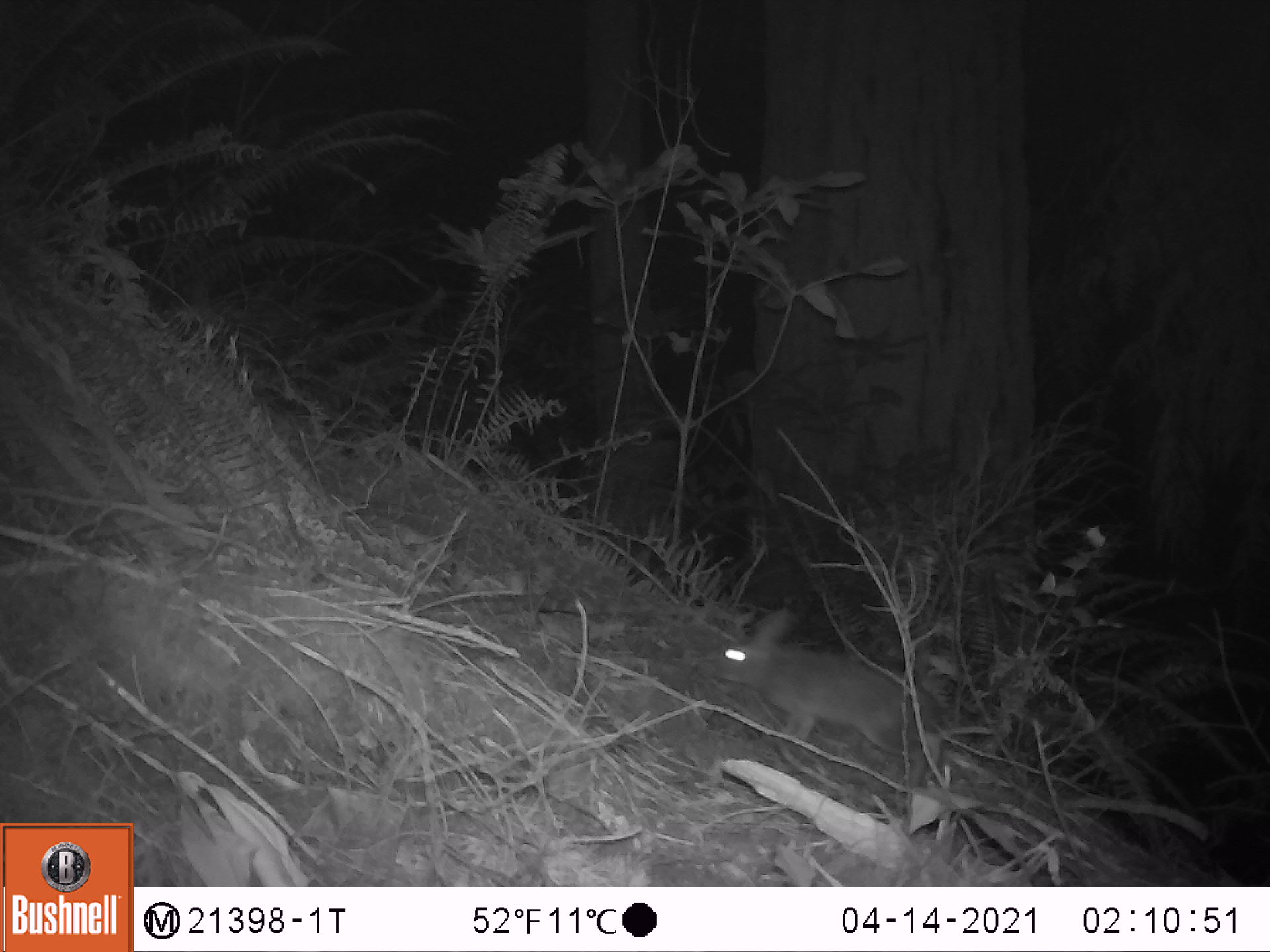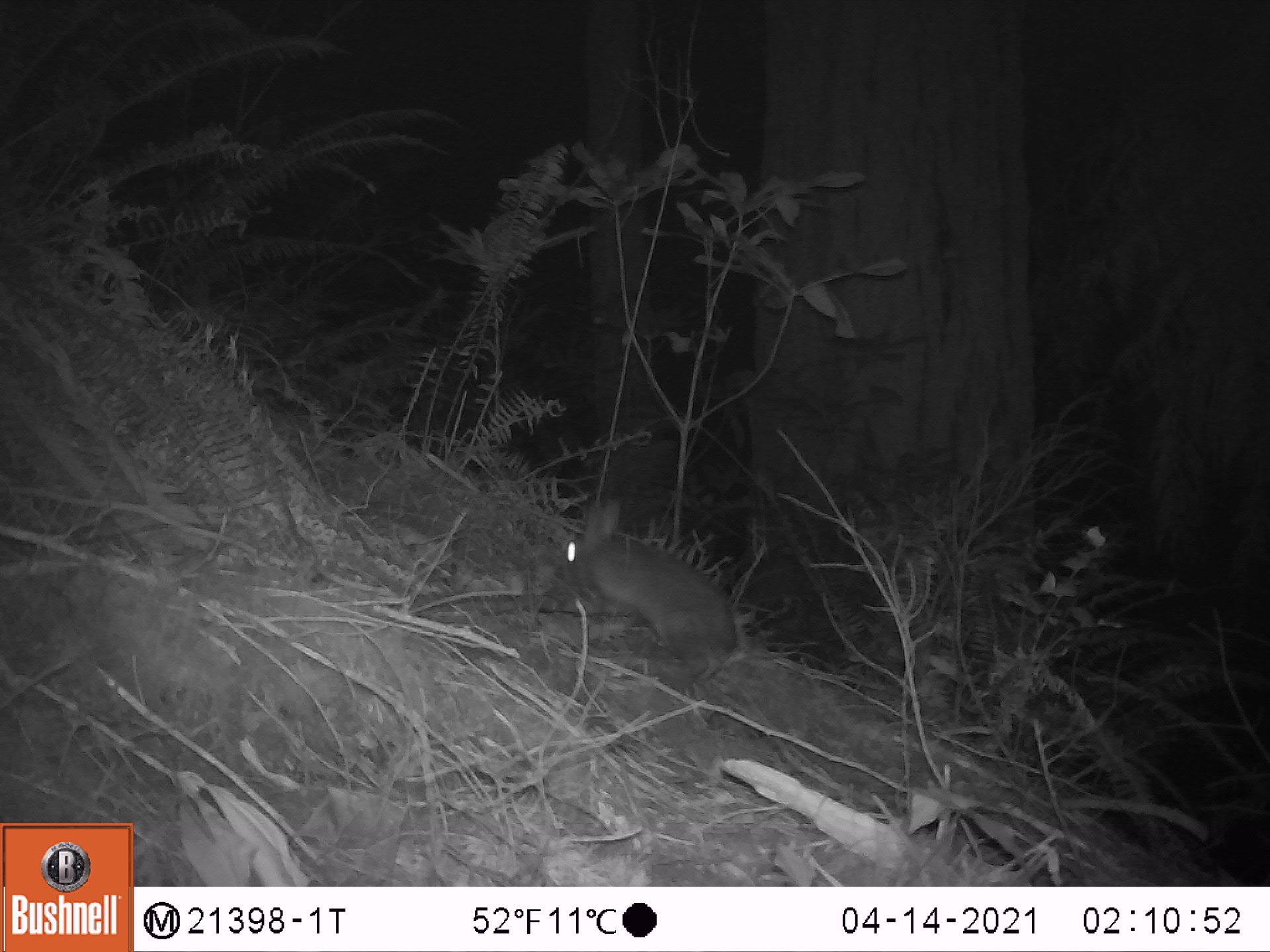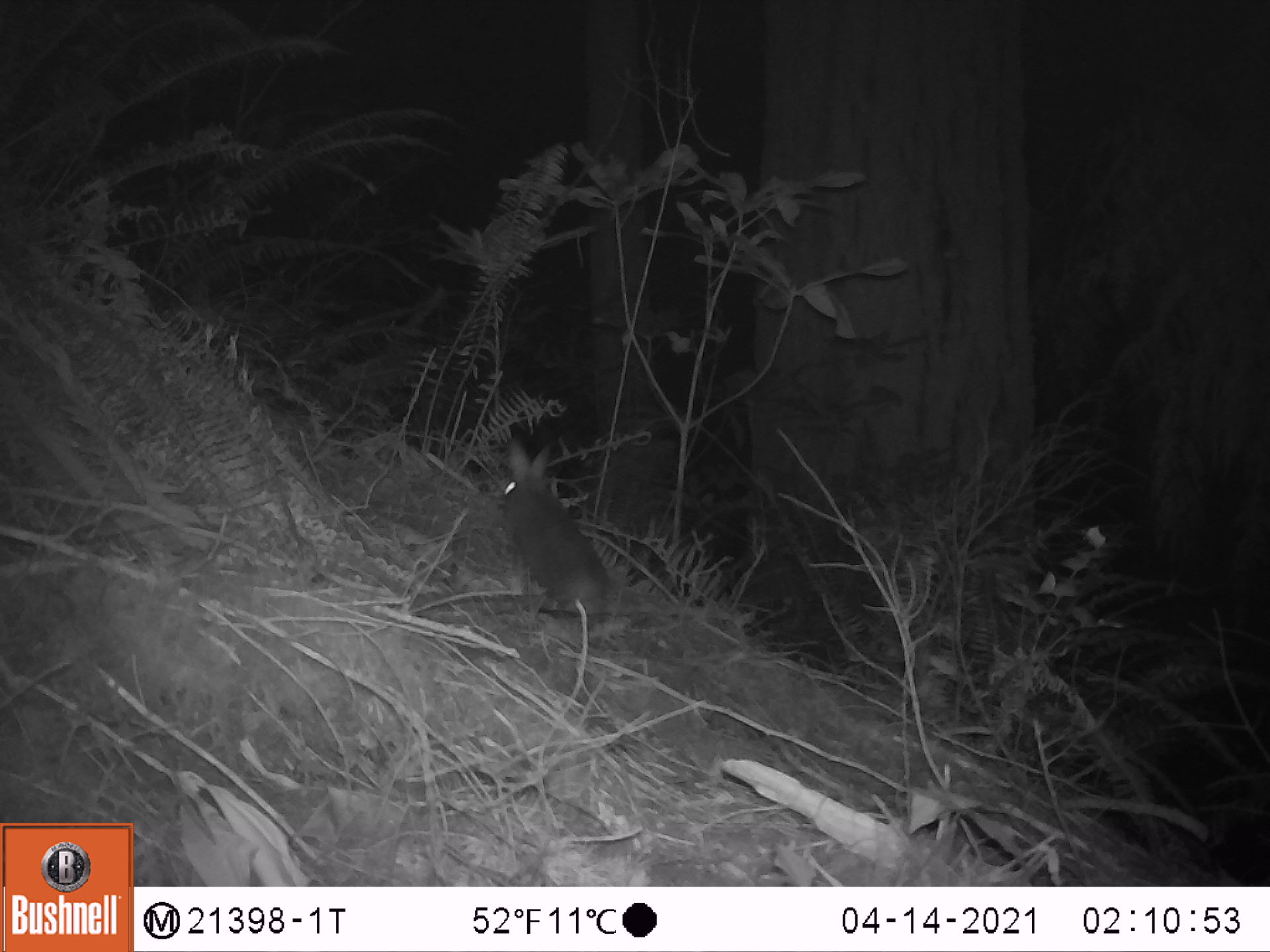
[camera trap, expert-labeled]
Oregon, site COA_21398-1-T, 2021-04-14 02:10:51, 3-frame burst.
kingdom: Animalia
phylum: Chordata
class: Mammalia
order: Lagomorpha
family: Leporidae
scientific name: Leporidae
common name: hares and rabbits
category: leporidae family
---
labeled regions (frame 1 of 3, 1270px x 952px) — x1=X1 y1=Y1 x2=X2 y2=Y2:
leporidae family: x1=707 y1=600 x2=915 y2=757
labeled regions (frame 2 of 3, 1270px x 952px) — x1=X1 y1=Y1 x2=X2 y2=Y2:
leporidae family: x1=549 y1=490 x2=743 y2=695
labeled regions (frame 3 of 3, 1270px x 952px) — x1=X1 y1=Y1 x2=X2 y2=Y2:
leporidae family: x1=479 y1=427 x2=628 y2=630